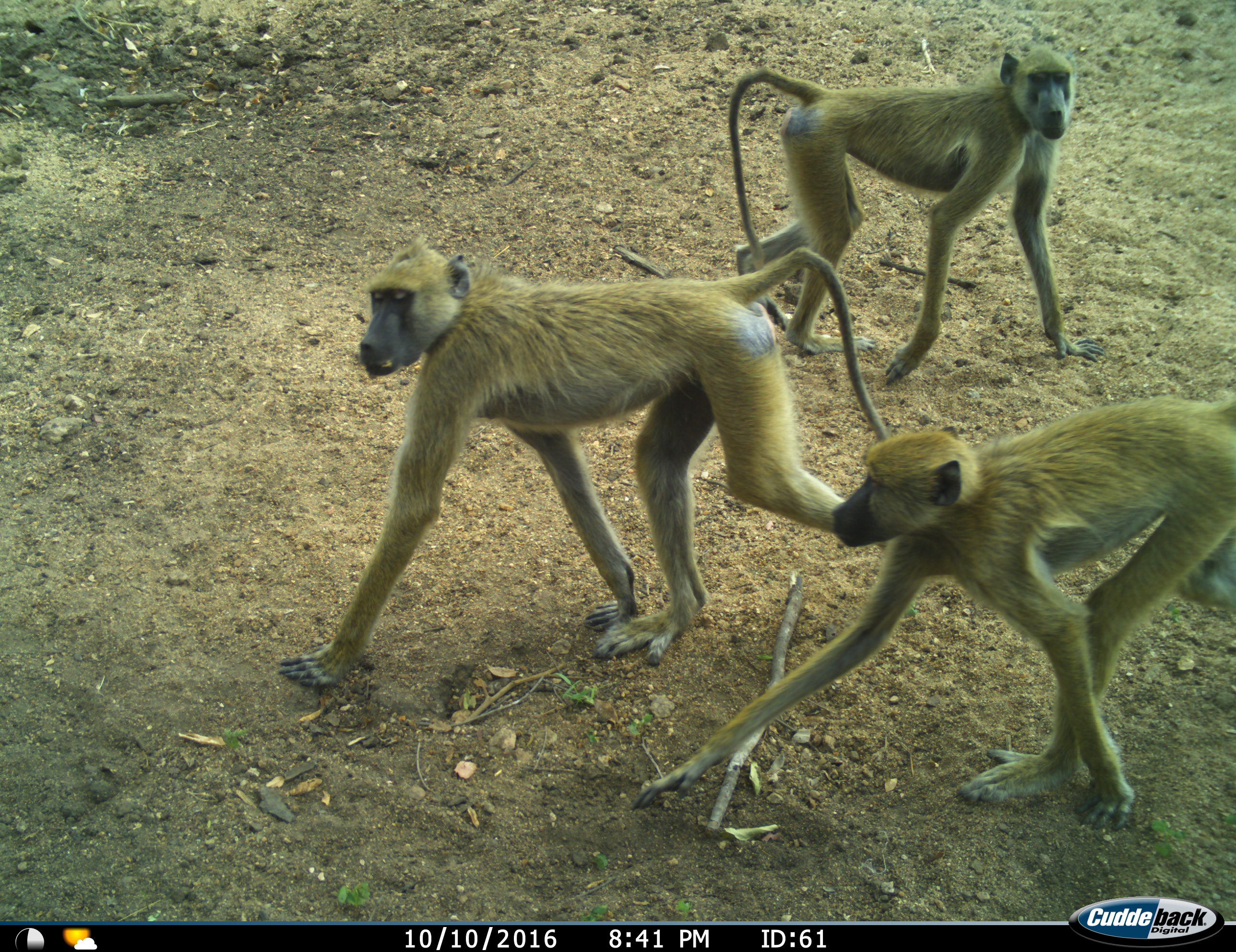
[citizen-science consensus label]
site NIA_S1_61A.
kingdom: Animalia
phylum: Chordata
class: Mammalia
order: Primates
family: Cercopithecidae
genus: Papio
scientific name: Papio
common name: baboon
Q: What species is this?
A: Baboon (Papio).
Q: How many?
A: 3.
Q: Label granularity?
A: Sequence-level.